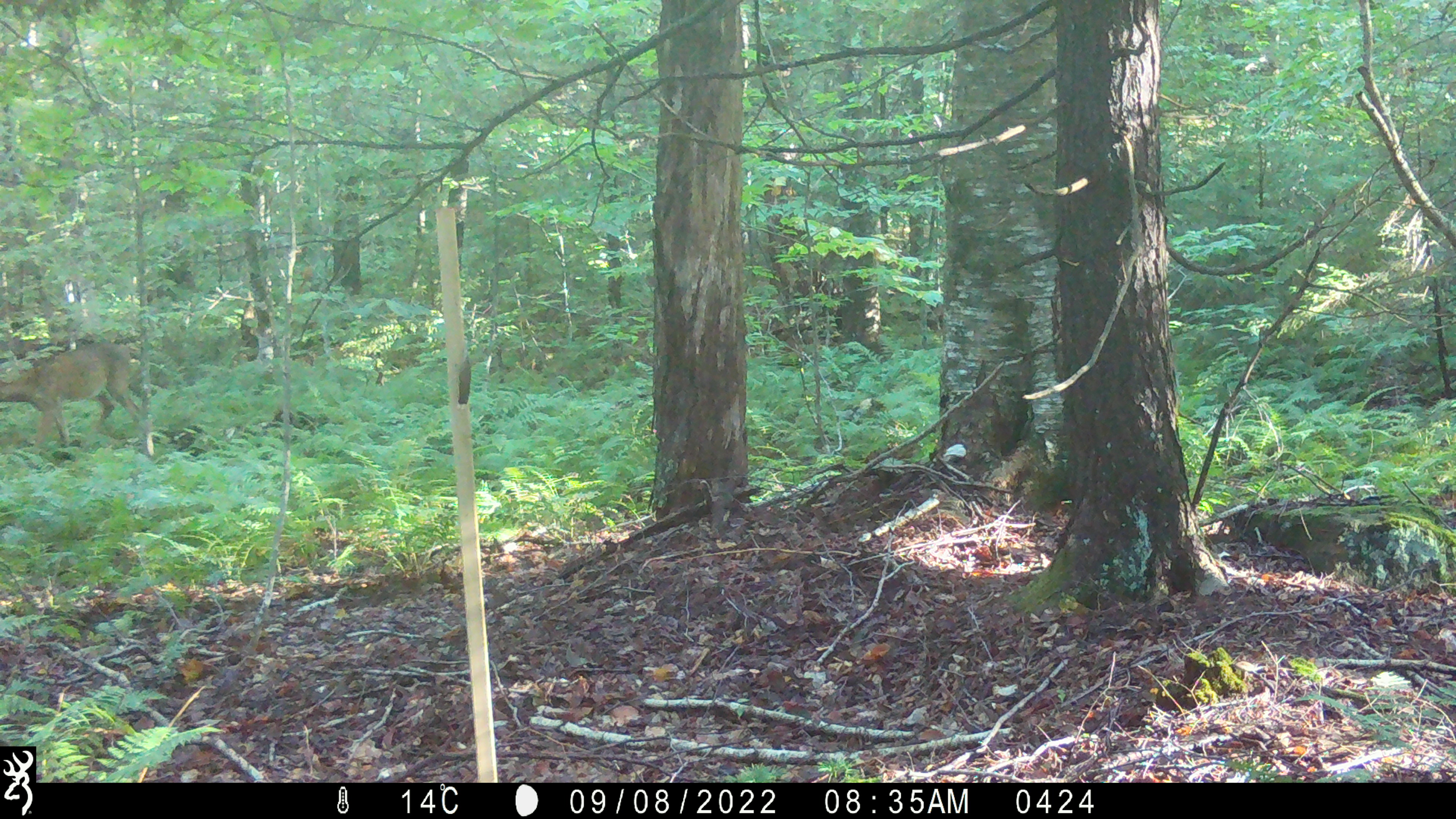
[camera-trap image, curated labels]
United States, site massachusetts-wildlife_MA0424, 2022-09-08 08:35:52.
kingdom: Animalia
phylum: Chordata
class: Mammalia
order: Artiodactyla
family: Cervidae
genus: Odocoileus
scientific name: Odocoileus virginianus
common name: white-tailed deer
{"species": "white-tailed deer (Odocoileus virginianus)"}